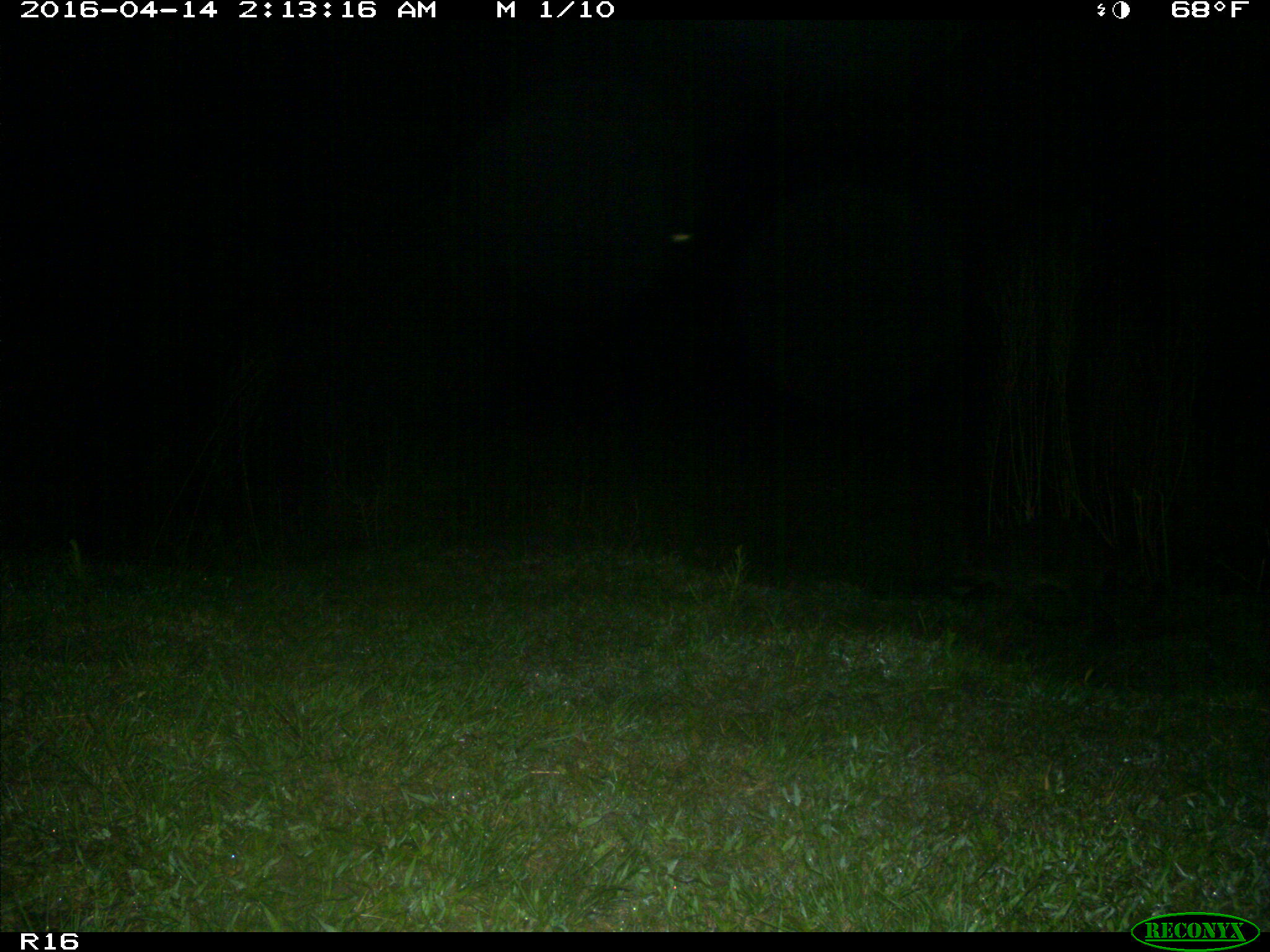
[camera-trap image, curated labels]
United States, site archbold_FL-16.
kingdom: Animalia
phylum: Chordata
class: Mammalia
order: Carnivora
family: Procyonidae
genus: Procyon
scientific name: Procyon lotor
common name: common raccoon